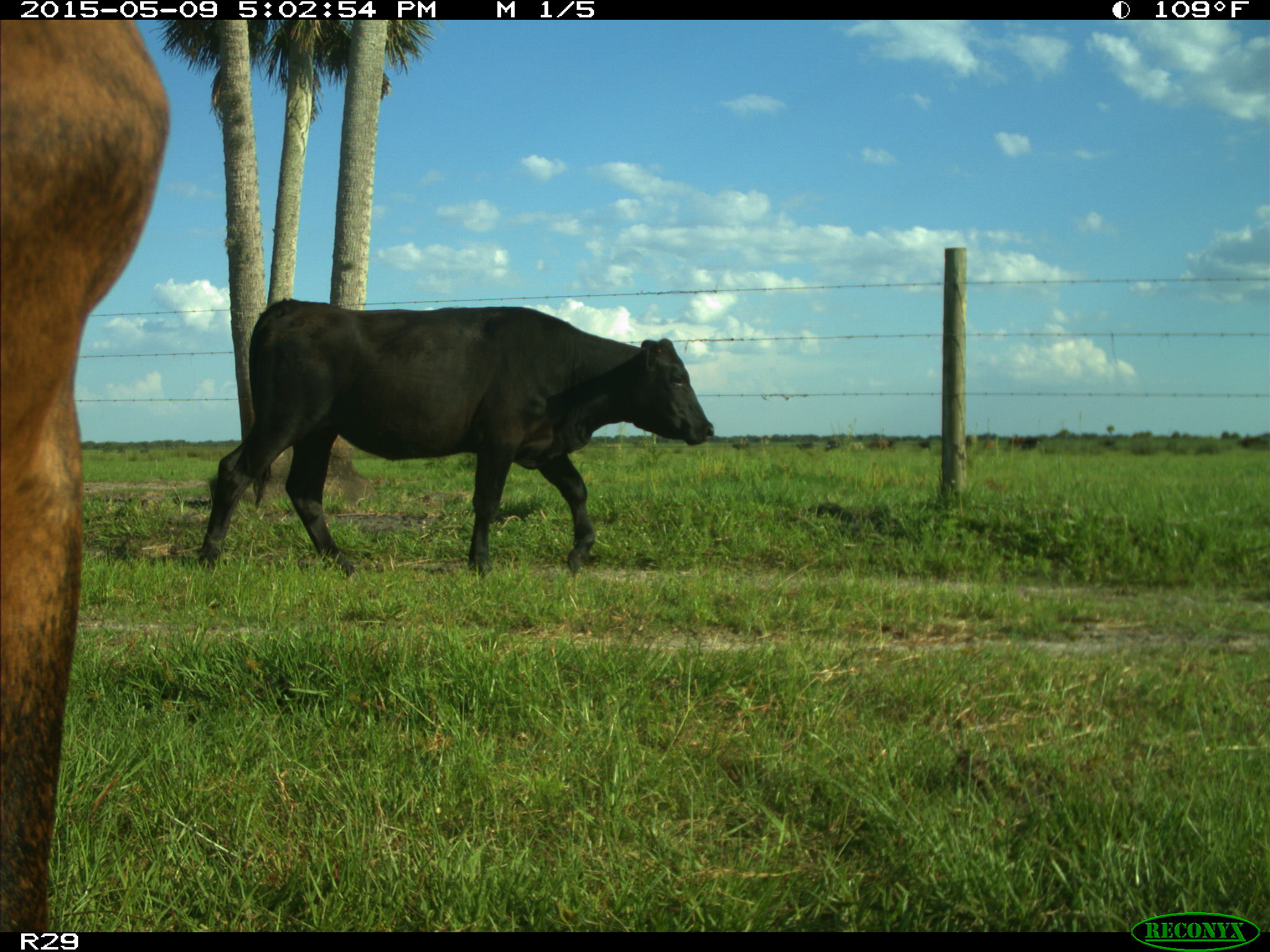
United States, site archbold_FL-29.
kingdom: Animalia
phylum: Chordata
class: Mammalia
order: Artiodactyla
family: Bovidae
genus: Bos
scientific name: Bos taurus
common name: domestic cow